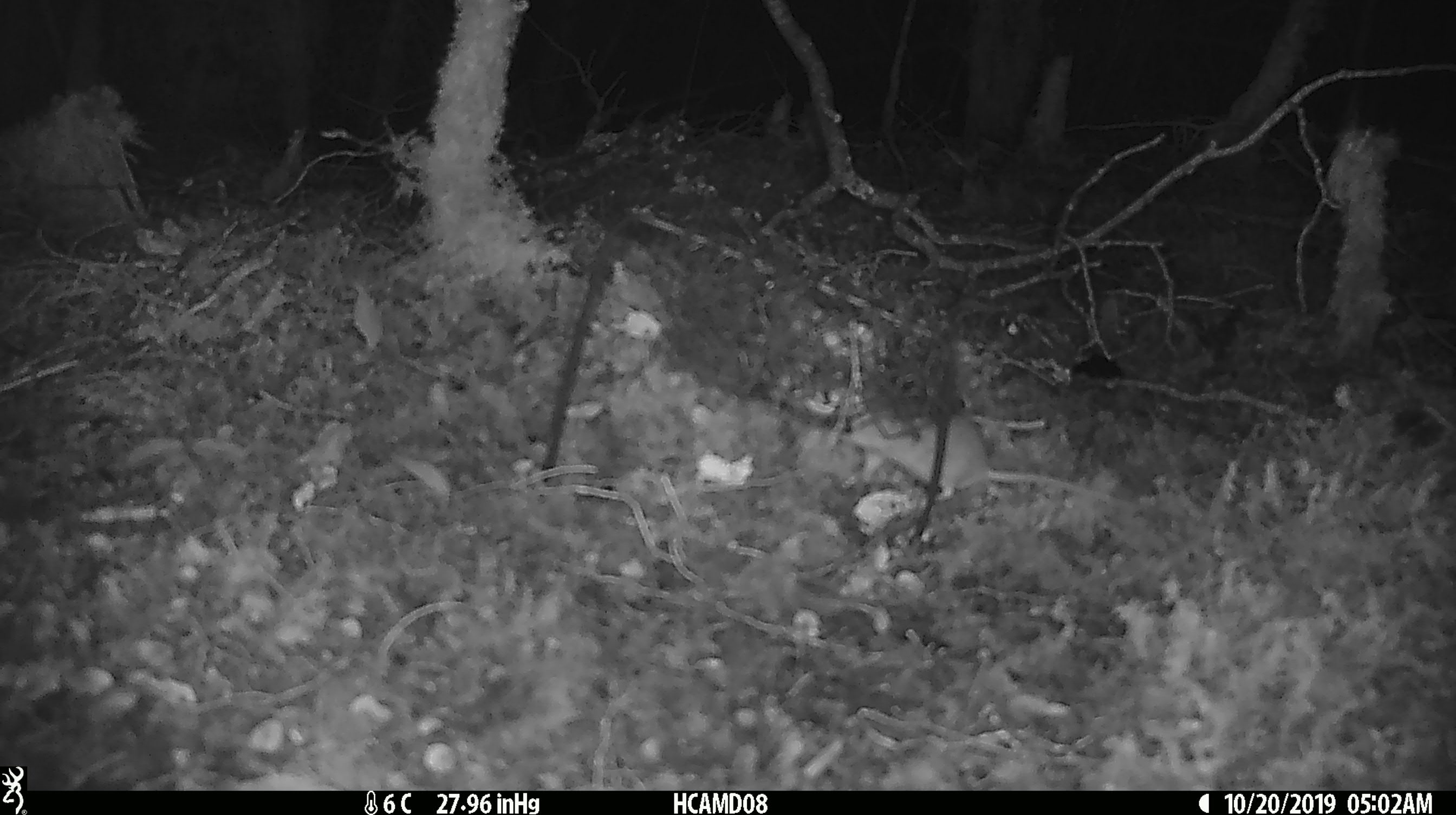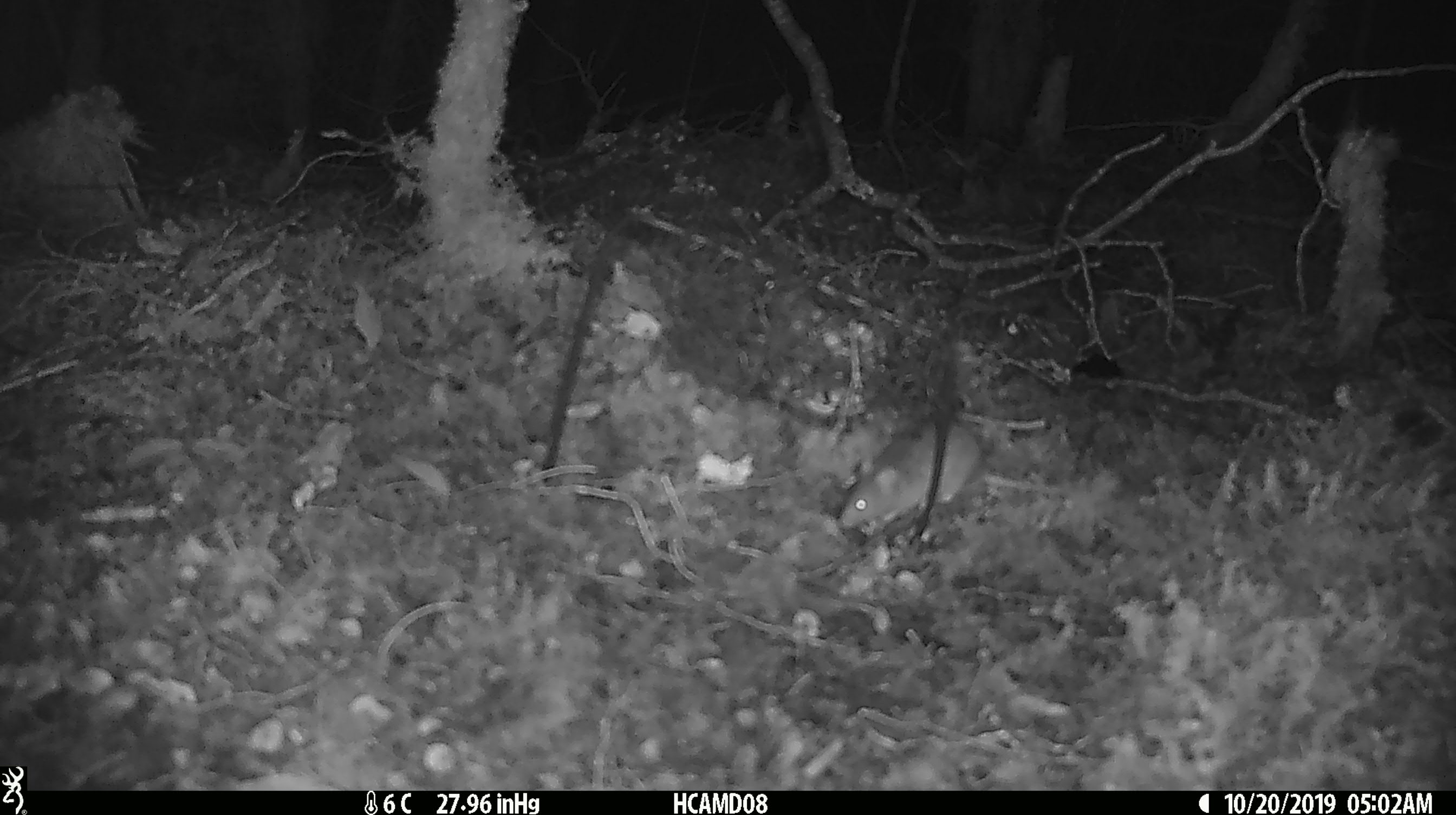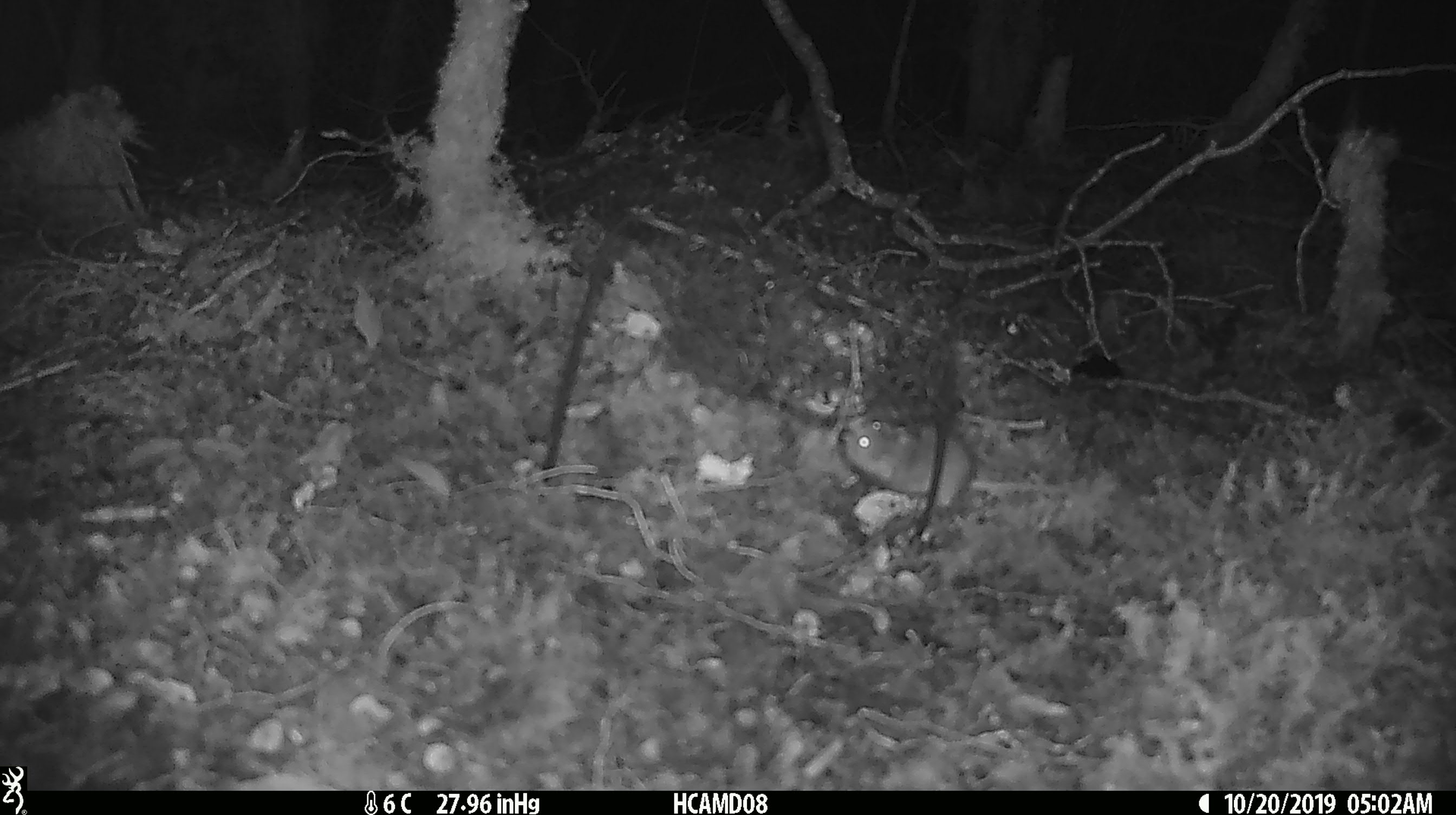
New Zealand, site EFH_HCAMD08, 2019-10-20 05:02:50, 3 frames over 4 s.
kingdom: Animalia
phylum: Chordata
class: Mammalia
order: Rodentia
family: Muridae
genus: Mus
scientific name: Mus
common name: mouse